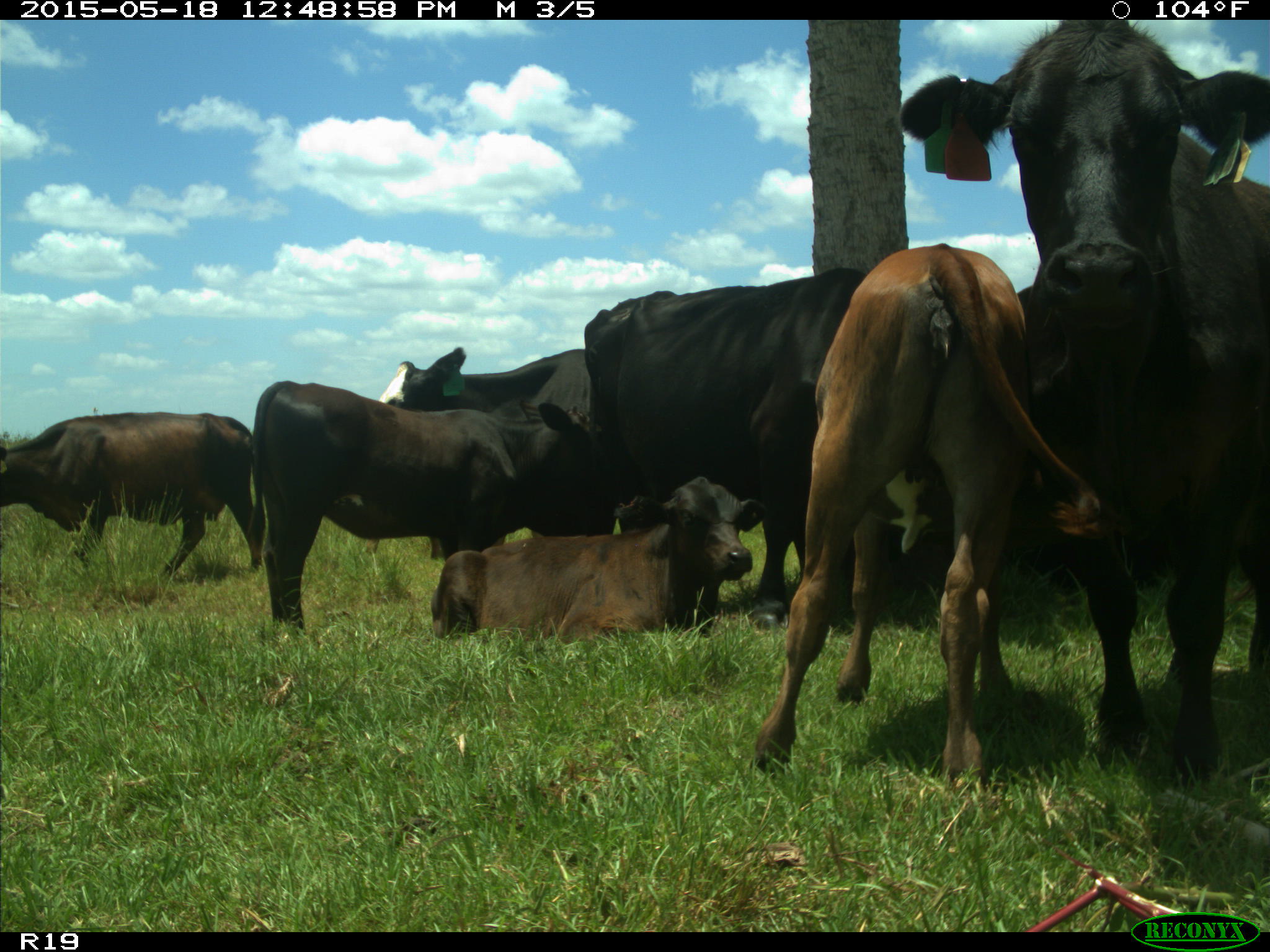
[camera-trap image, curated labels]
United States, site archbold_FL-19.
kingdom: Animalia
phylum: Chordata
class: Mammalia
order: Artiodactyla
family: Bovidae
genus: Bos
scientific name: Bos taurus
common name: domestic cow